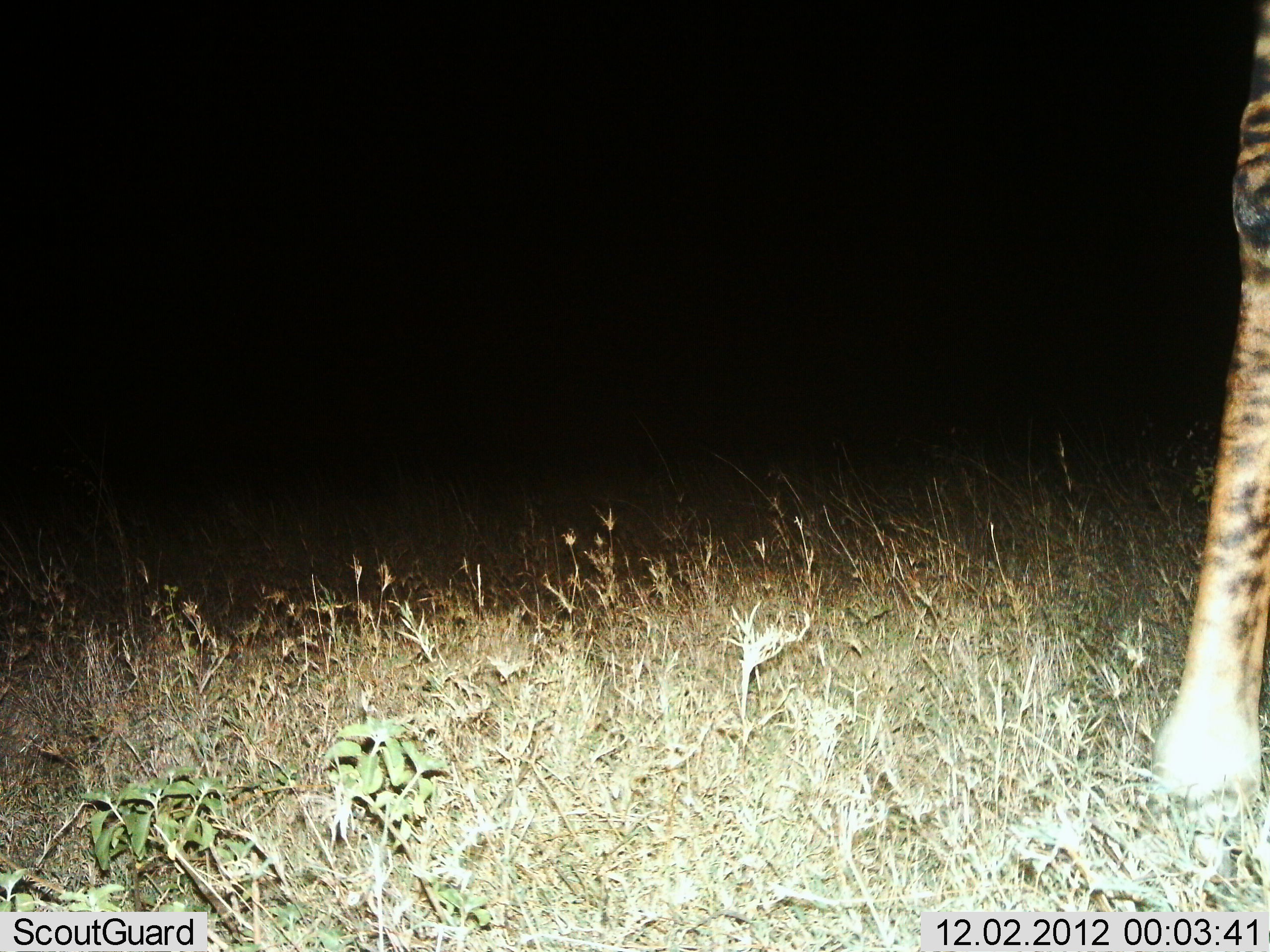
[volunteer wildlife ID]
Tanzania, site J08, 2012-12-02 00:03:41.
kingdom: Animalia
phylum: Chordata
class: Mammalia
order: Artiodactyla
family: Giraffidae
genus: Giraffa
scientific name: Giraffa camelopardalis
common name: giraffe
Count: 1.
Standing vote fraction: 70%.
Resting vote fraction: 0%.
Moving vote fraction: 20%.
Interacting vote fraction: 0%.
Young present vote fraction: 0%.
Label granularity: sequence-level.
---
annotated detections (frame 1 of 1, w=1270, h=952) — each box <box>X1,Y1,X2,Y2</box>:
animal: <box>1150,0,1270,800</box>